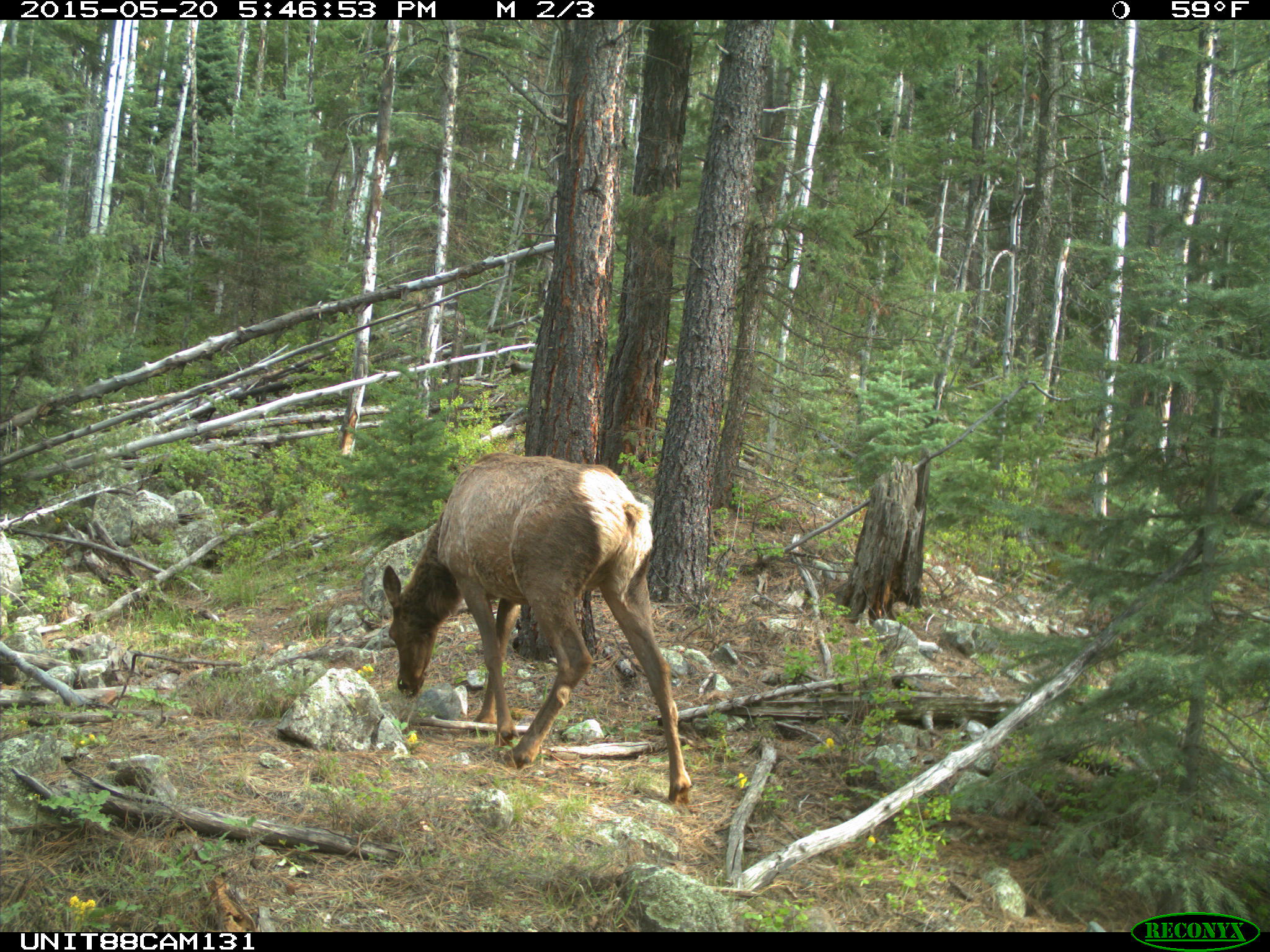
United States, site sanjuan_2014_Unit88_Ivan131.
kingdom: Animalia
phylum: Chordata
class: Mammalia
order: Artiodactyla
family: Cervidae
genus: Cervus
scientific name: Cervus elaphus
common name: red deer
Cervus elaphus (red deer).